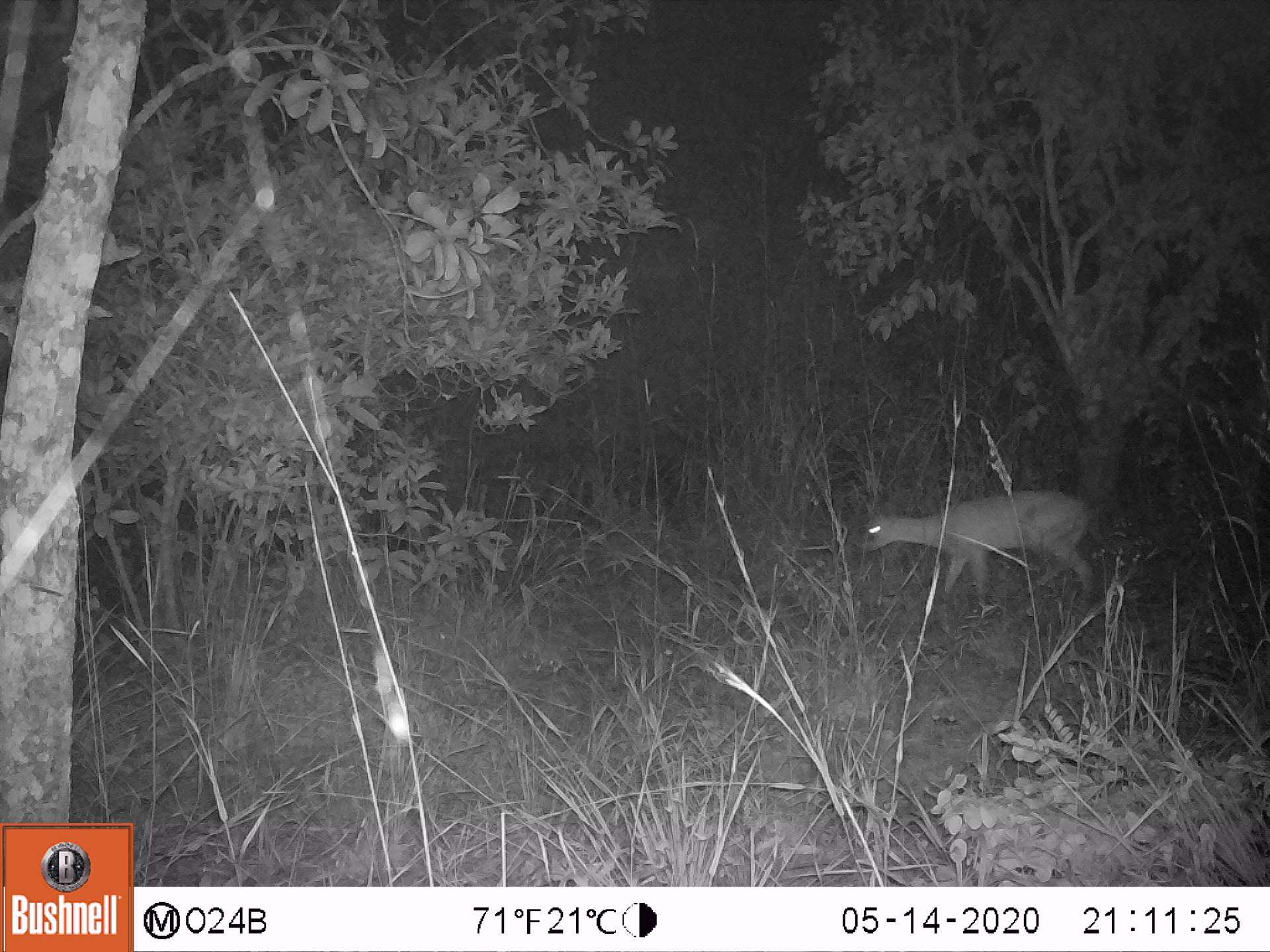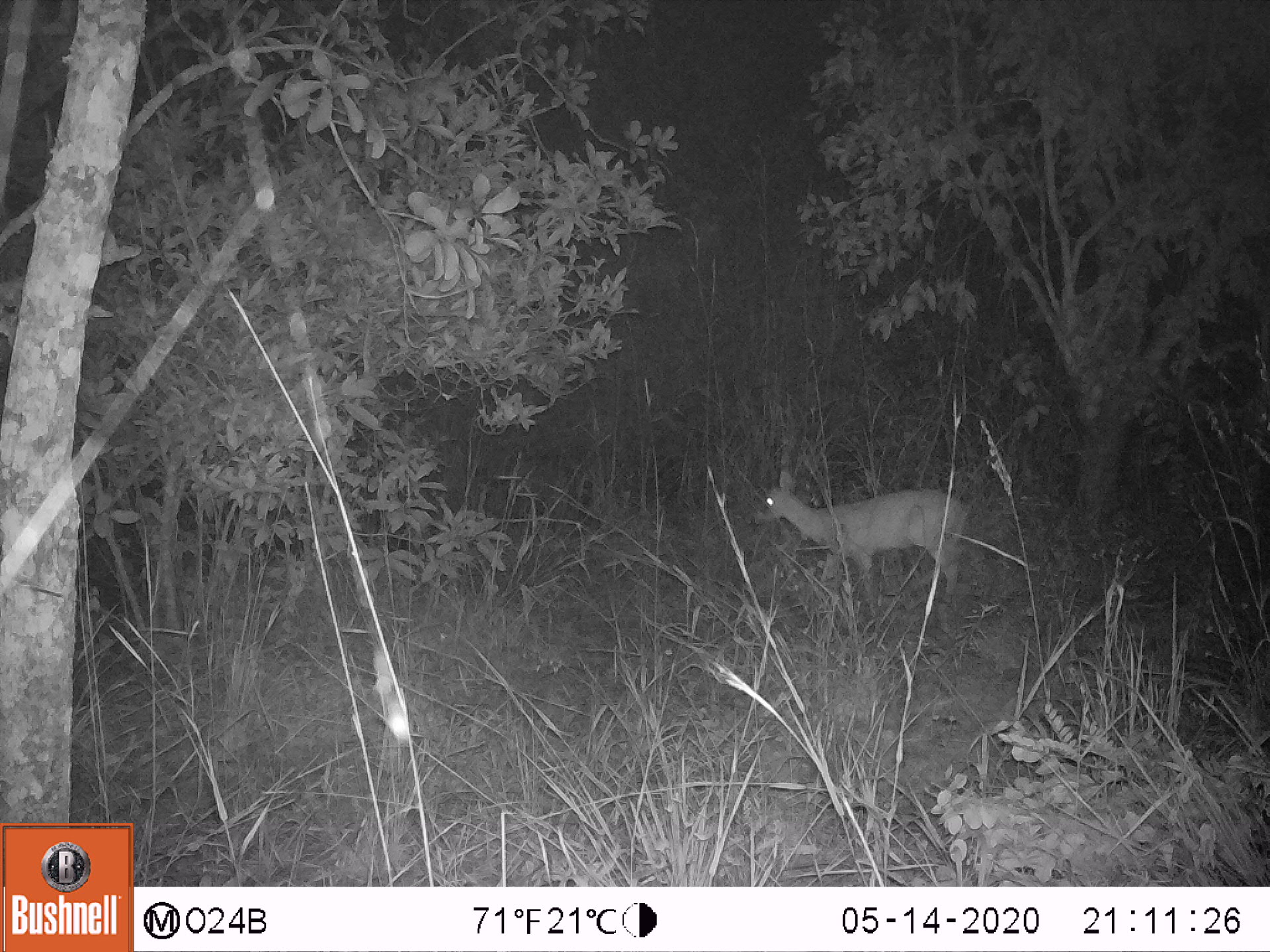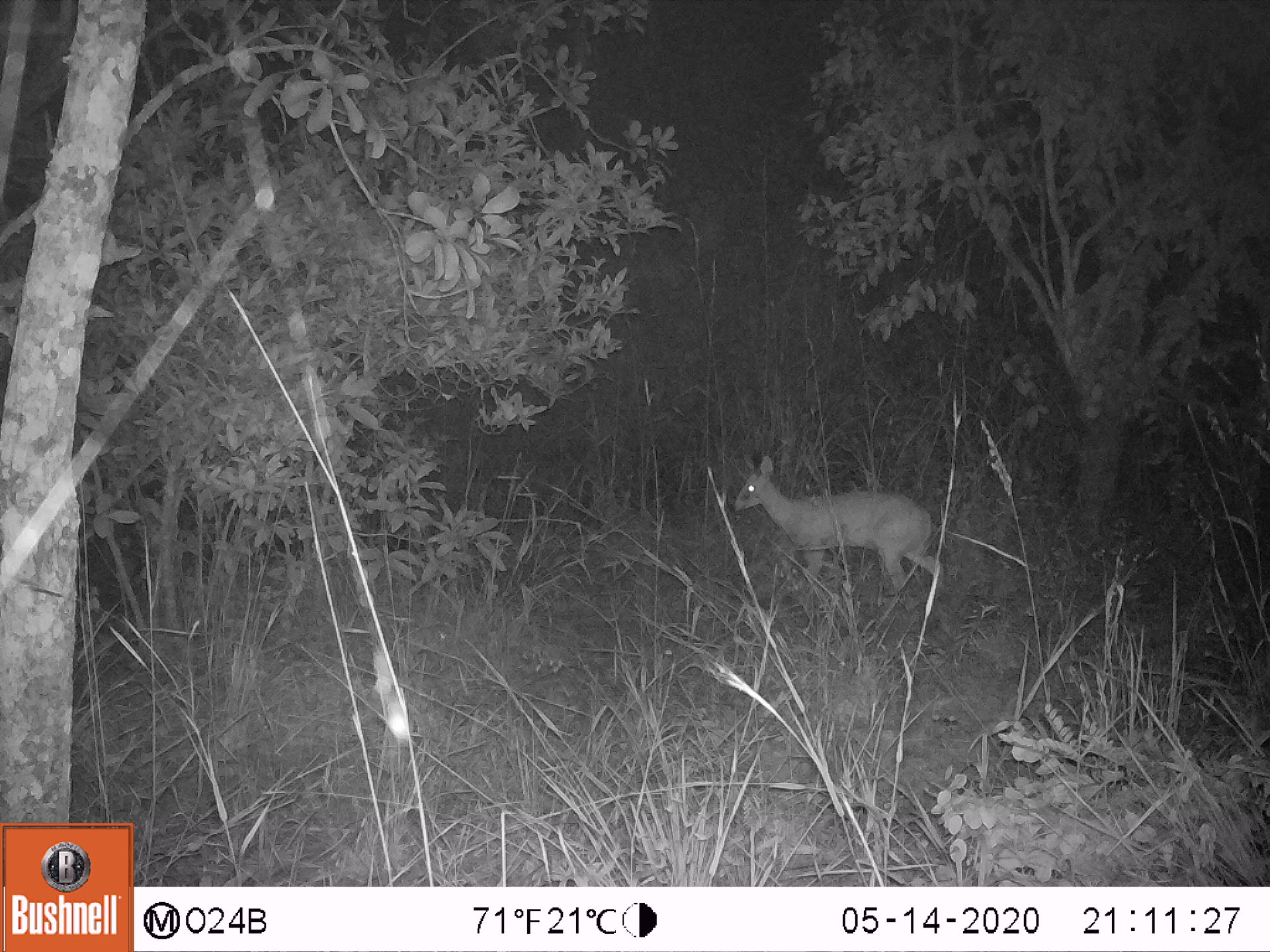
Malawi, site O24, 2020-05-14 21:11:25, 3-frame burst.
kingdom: Animalia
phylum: Chordata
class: Mammalia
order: Artiodactyla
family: Bovidae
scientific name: Antilopinae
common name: small antelope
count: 1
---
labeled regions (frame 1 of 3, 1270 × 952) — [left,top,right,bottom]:
small antelope: [844,490,1102,632]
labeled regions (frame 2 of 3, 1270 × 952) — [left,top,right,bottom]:
small antelope: [744,461,975,638]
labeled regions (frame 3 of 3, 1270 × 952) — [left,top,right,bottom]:
small antelope: [721,445,957,618]